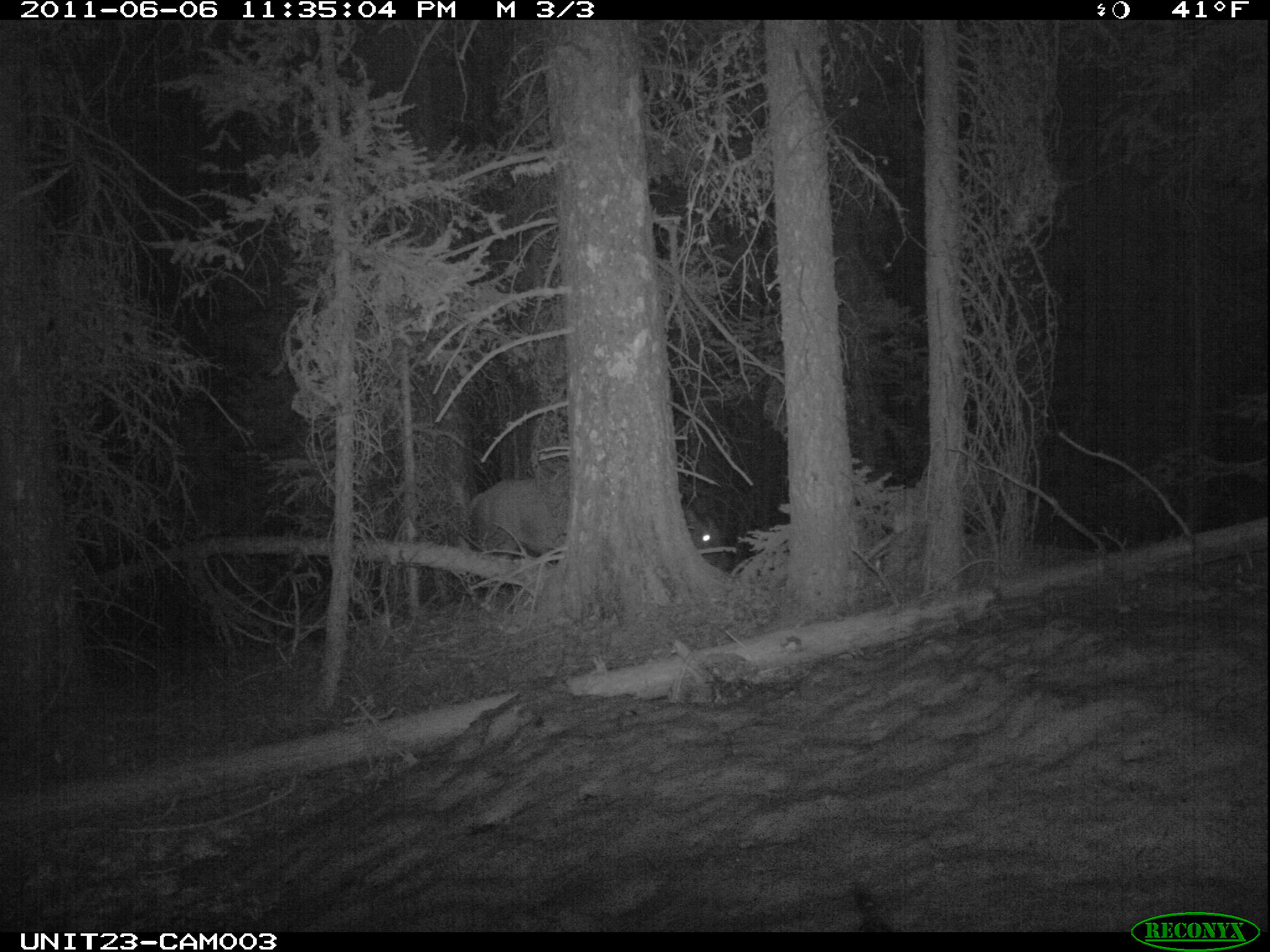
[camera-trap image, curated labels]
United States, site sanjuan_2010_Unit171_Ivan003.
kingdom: Animalia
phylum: Chordata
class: Mammalia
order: Artiodactyla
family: Cervidae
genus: Cervus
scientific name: Cervus elaphus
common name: red deer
Cervus elaphus (red deer).